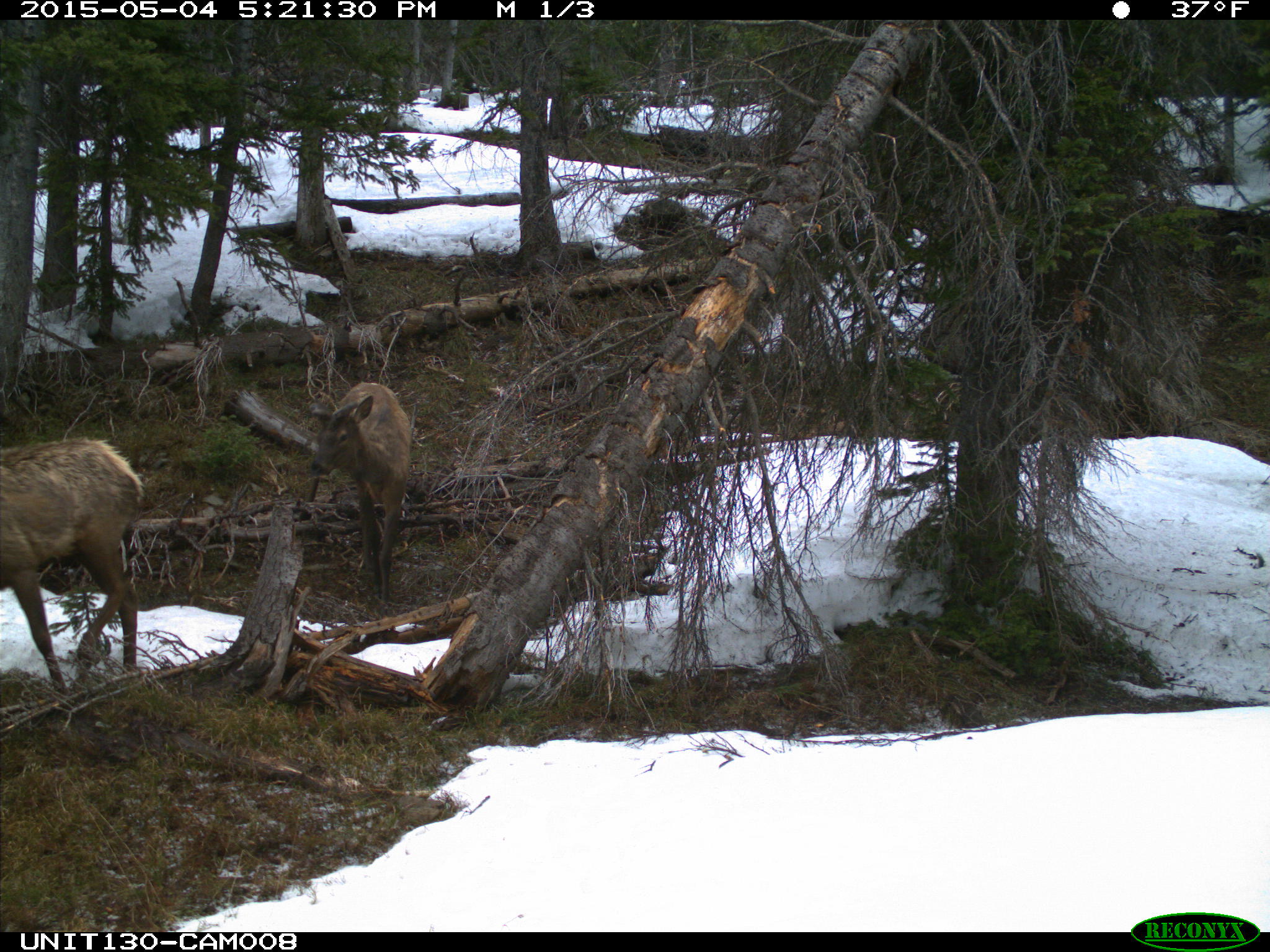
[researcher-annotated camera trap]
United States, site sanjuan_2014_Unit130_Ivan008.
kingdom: Animalia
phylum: Chordata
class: Mammalia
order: Artiodactyla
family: Cervidae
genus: Cervus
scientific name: Cervus elaphus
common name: red deer